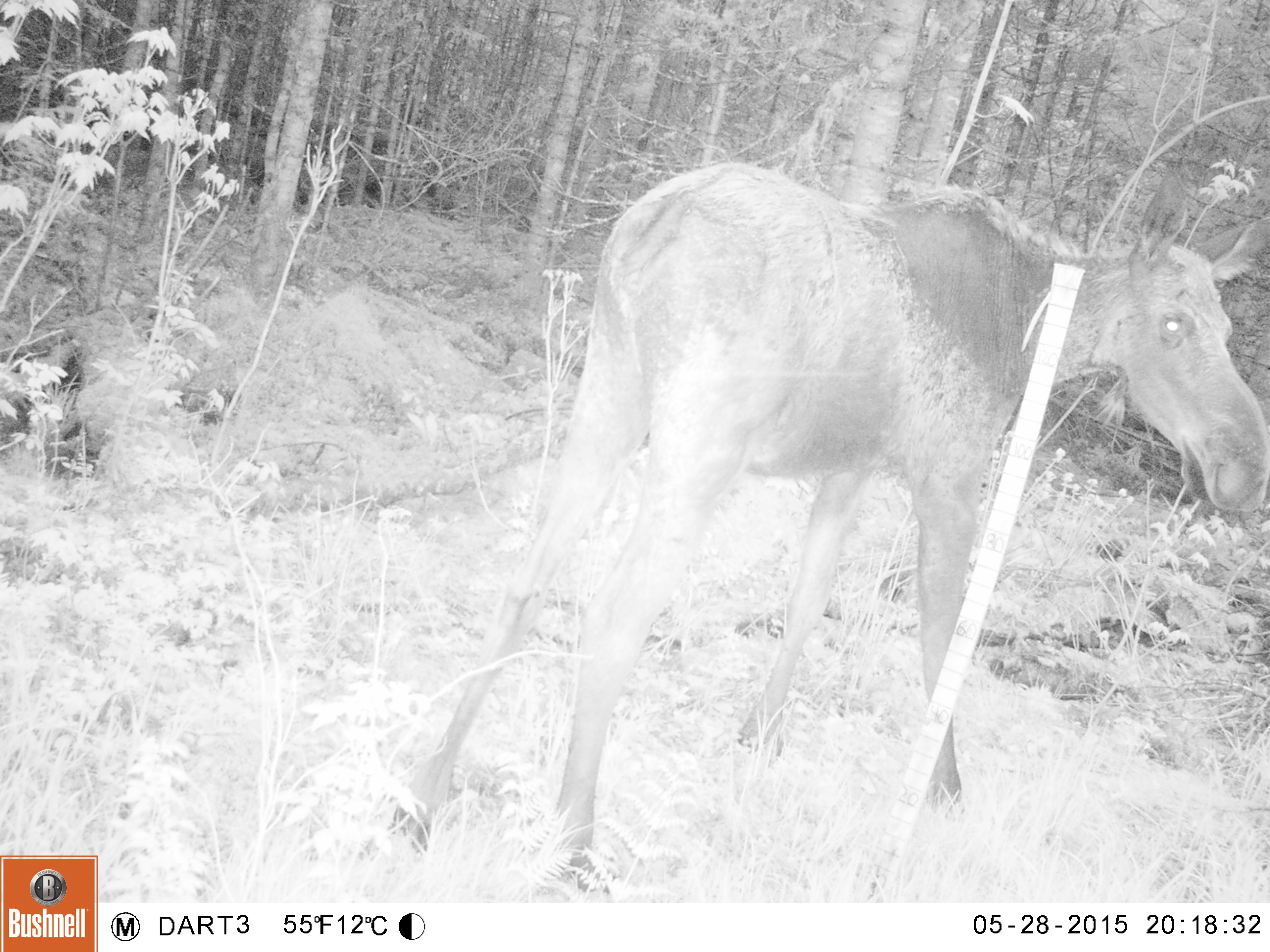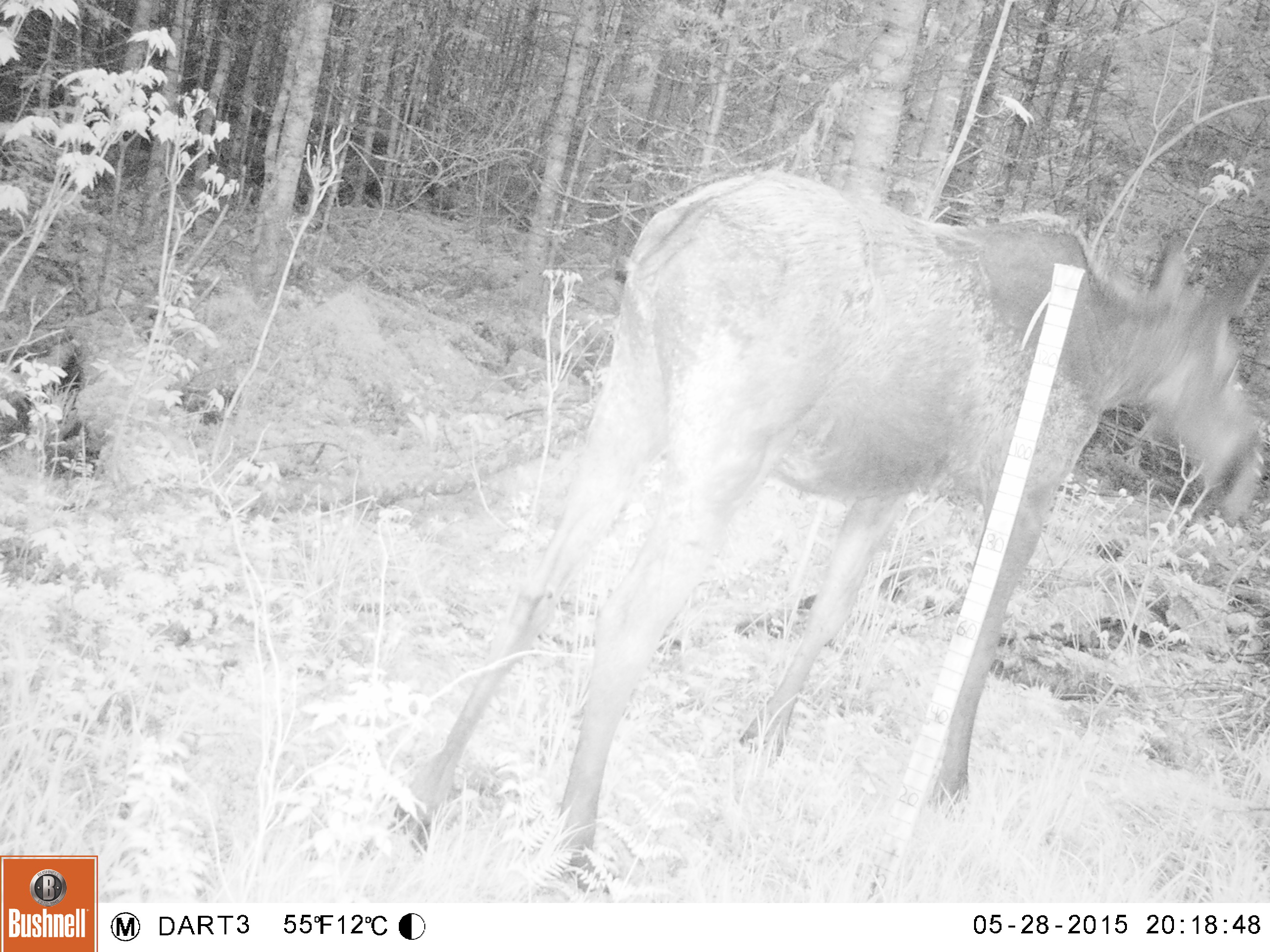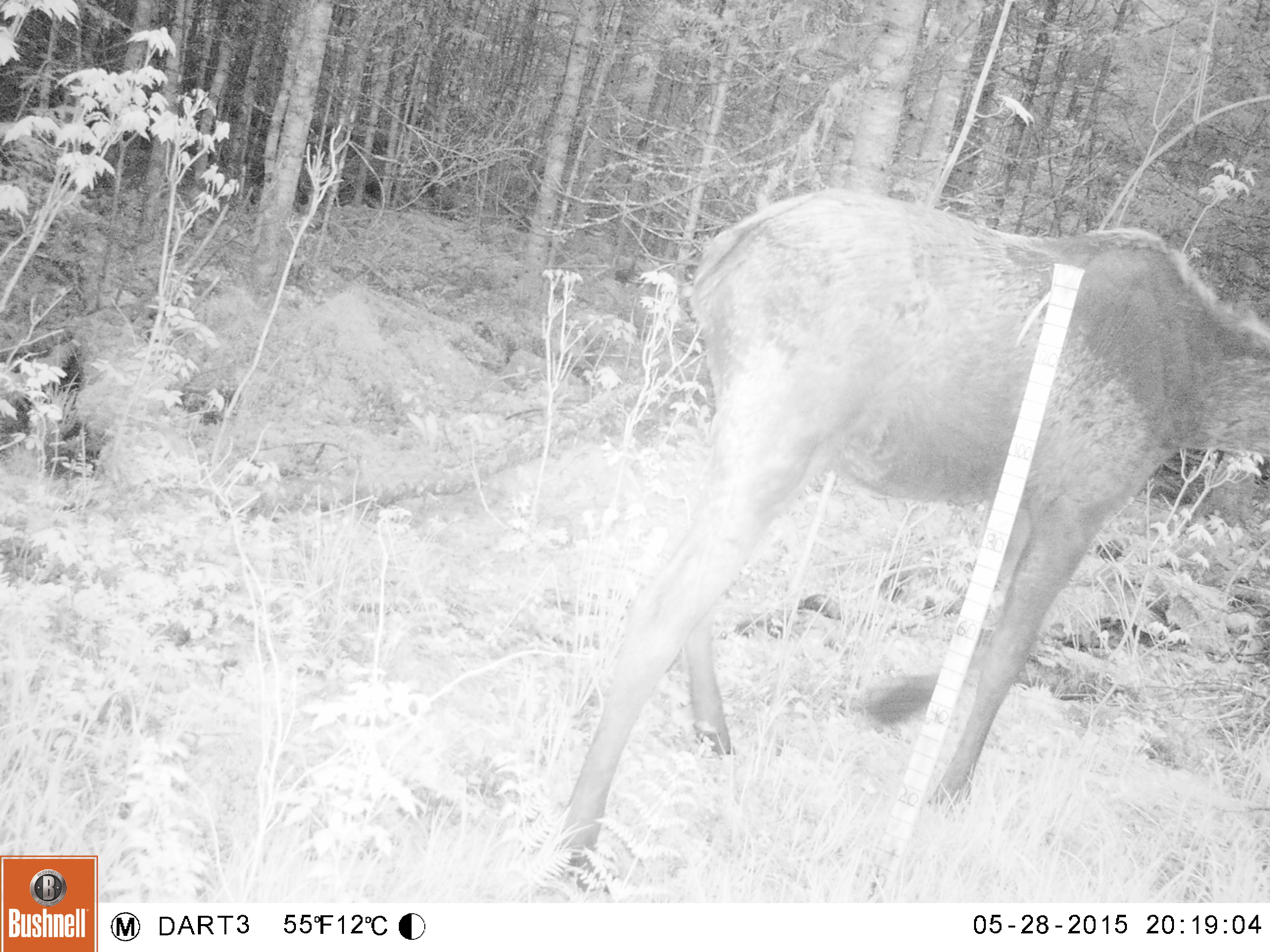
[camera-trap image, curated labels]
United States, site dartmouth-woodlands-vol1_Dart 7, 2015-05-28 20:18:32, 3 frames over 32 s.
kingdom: Animalia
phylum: Chordata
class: Mammalia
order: Artiodactyla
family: Cervidae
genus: Alces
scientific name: Alces alces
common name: moose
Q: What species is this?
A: Moose (Alces alces).